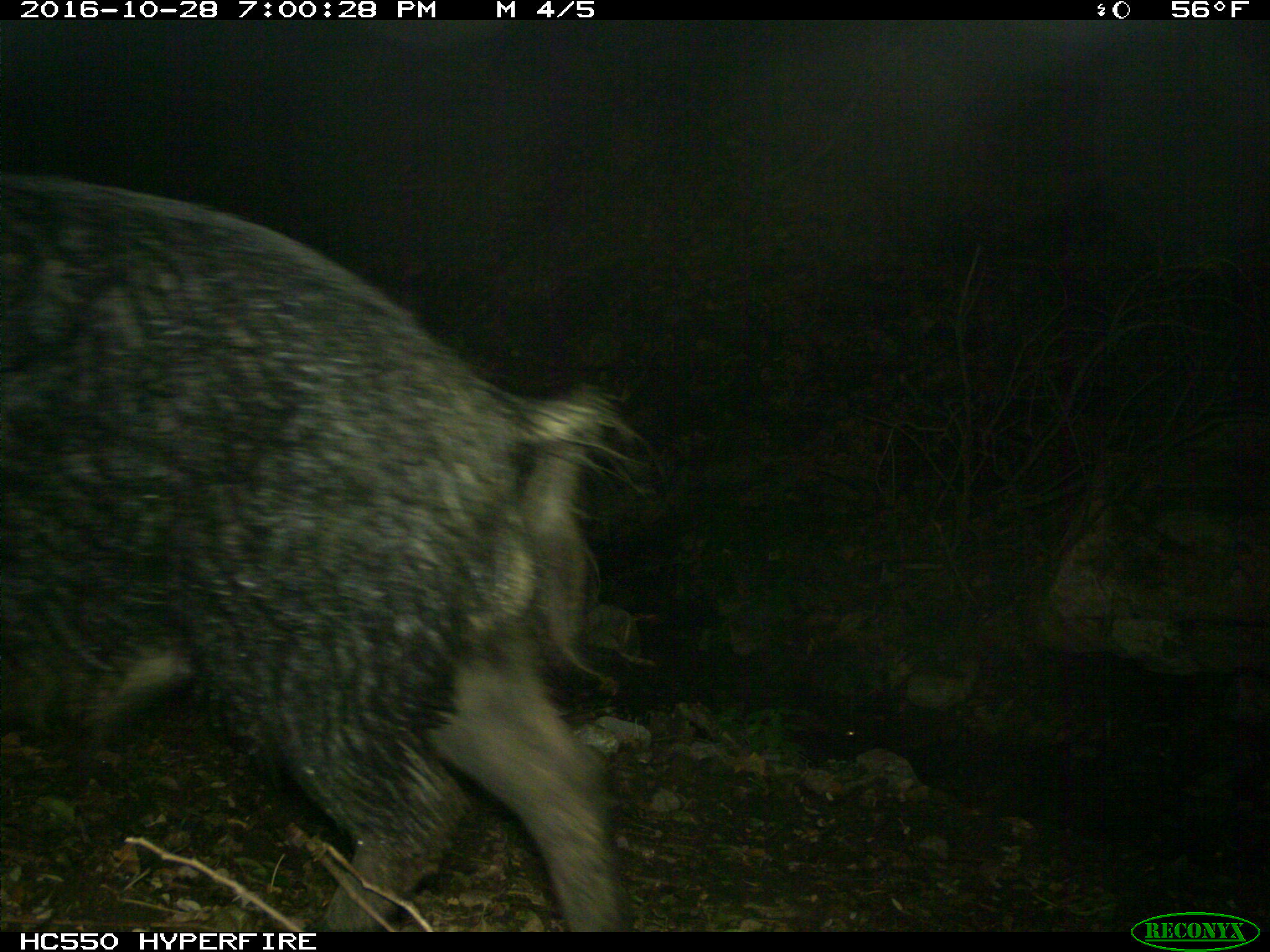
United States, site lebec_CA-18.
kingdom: Animalia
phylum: Chordata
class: Mammalia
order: Artiodactyla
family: Suidae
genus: Sus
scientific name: Sus scrofa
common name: wild boar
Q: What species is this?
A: Sus scrofa (wild boar).